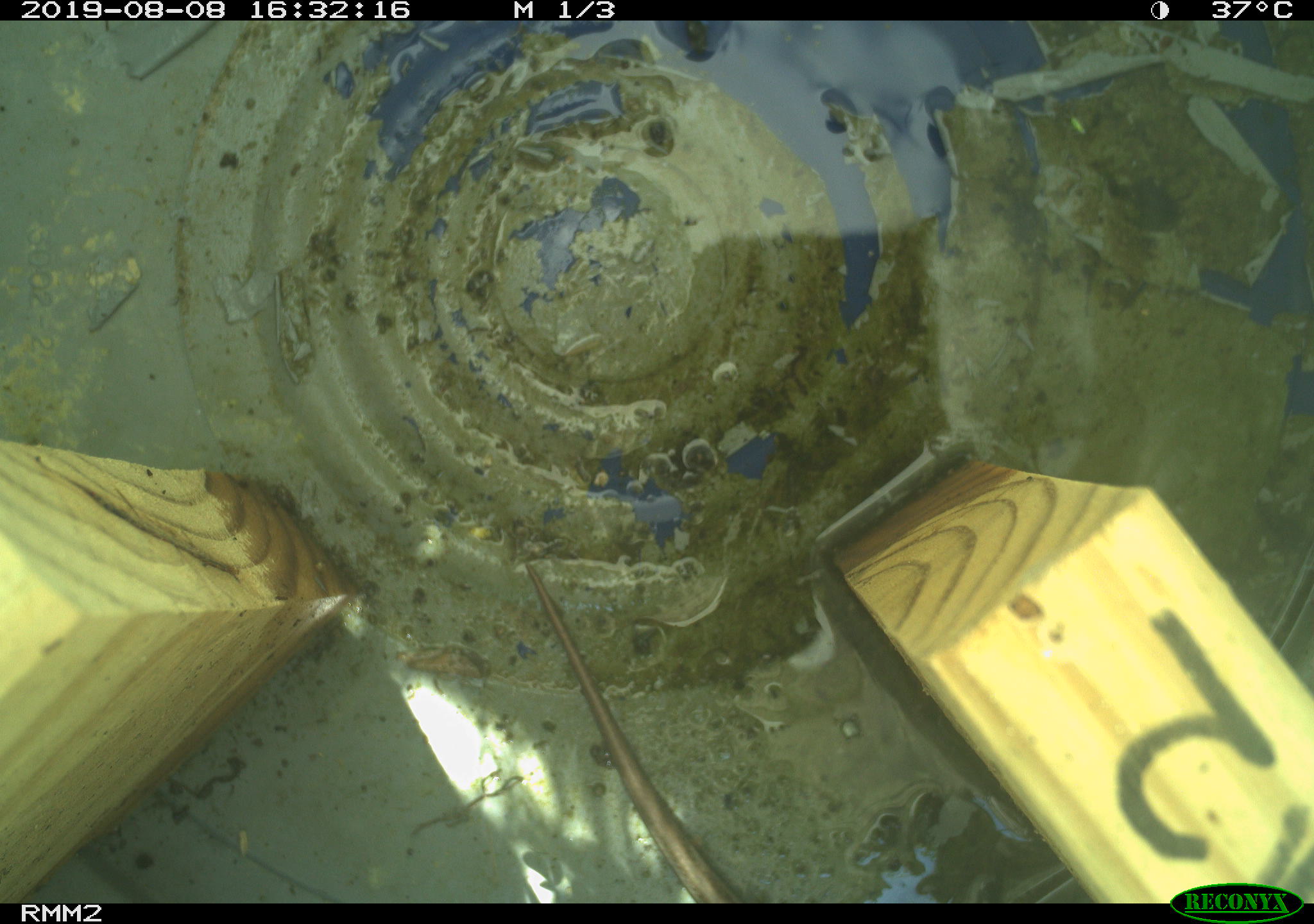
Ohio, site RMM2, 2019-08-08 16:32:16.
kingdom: Animalia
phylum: Chordata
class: Reptilia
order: Squamata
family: Scincidae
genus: Plestiodon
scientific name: Plestiodon fasciatus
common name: common five-lined skink